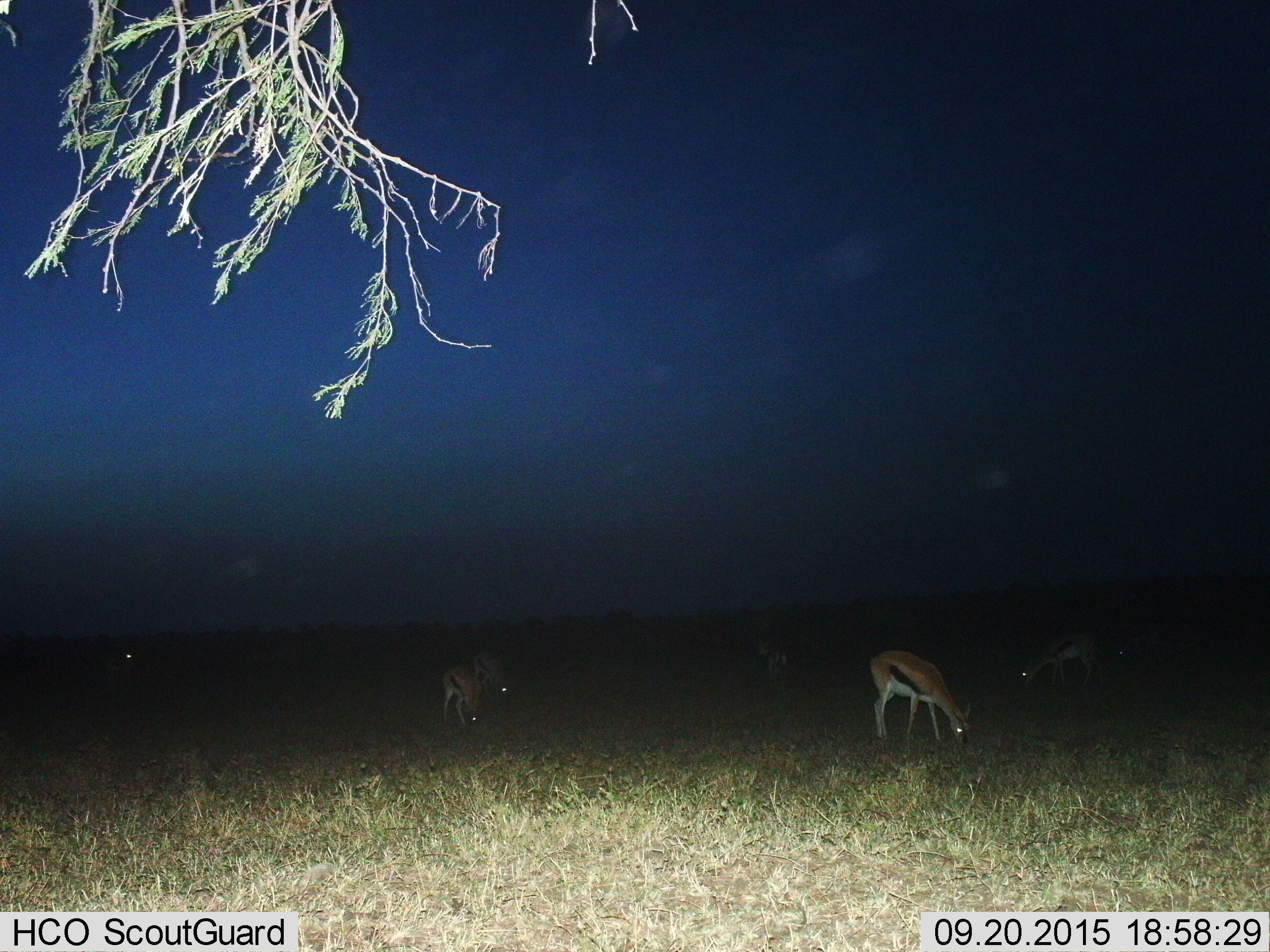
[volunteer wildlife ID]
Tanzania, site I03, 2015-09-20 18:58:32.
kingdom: Animalia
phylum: Chordata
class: Mammalia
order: Artiodactyla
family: Bovidae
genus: Eudorcas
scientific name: Eudorcas thomsonii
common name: thomson's gazelle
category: gazellethomsons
Gazellethomsons (thomson's gazelle) (Eudorcas thomsonii), count 7. Behavior (volunteer vote fractions): standing 33%, resting 0%, moving 11%, interacting 0%. Young present (vote fraction): 0%. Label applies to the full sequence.